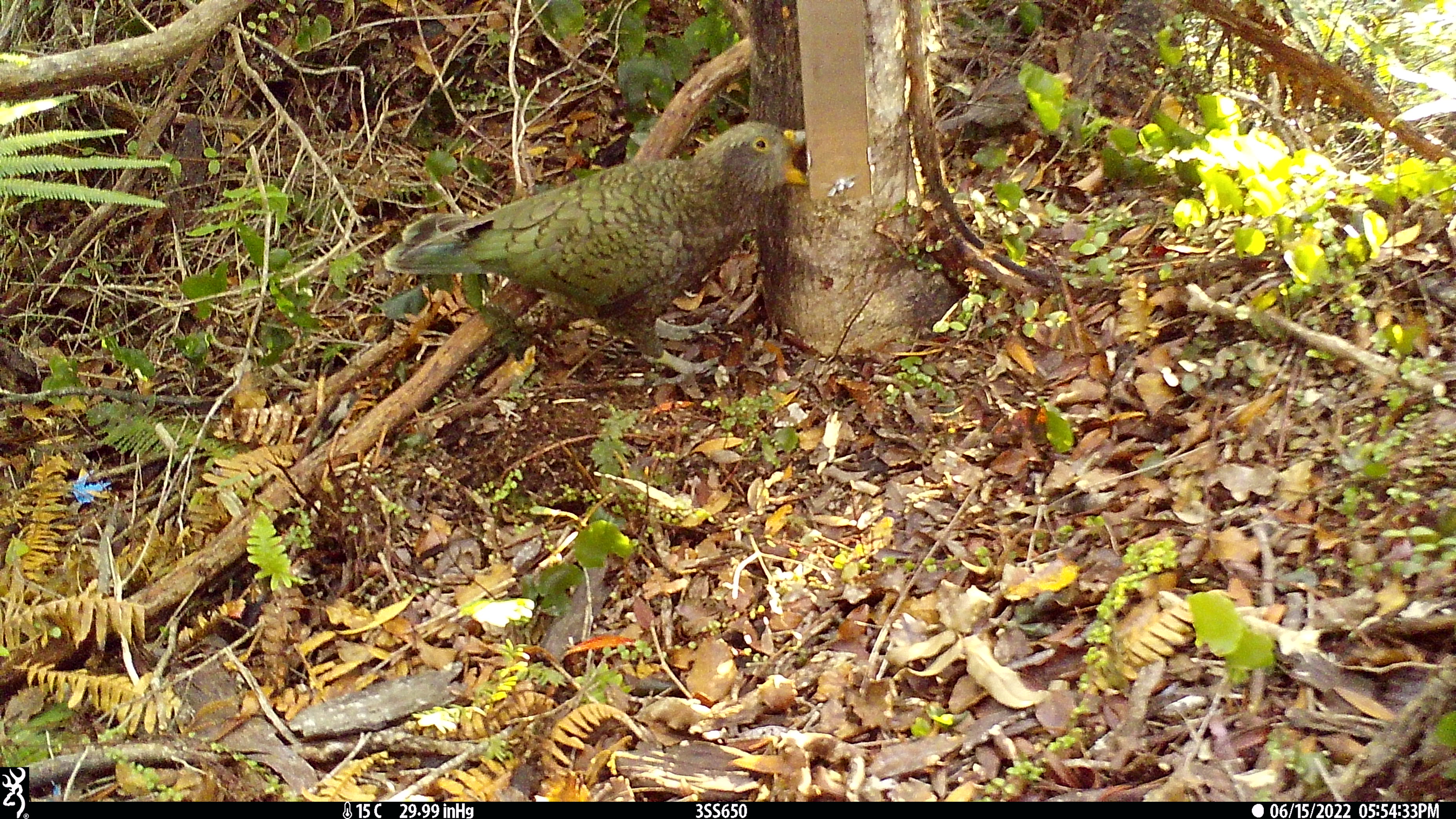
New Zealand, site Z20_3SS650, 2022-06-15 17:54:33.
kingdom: Animalia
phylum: Chordata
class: Aves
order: Psittaciformes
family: Strigopidae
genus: Nestor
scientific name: Nestor notabilis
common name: kea